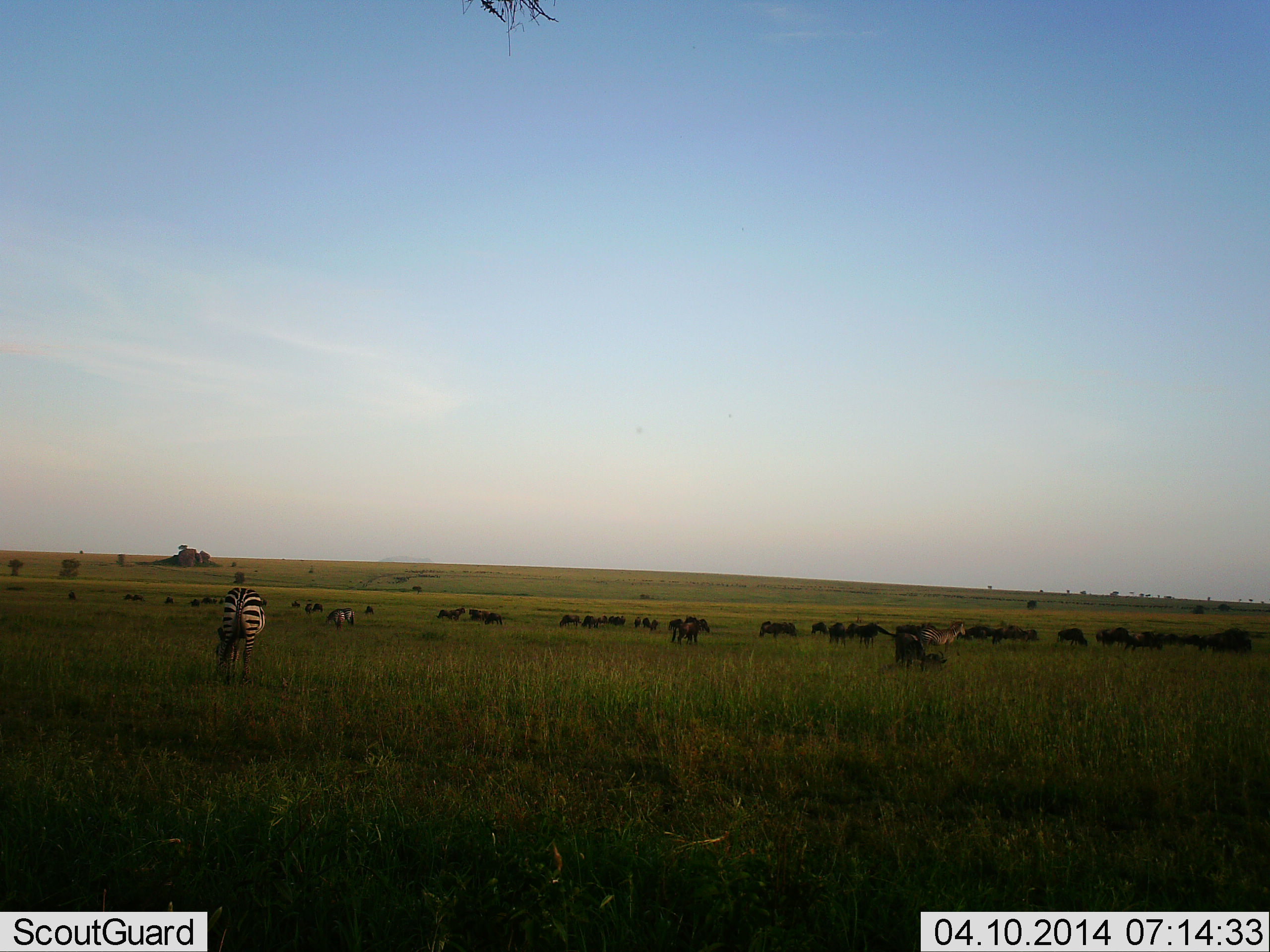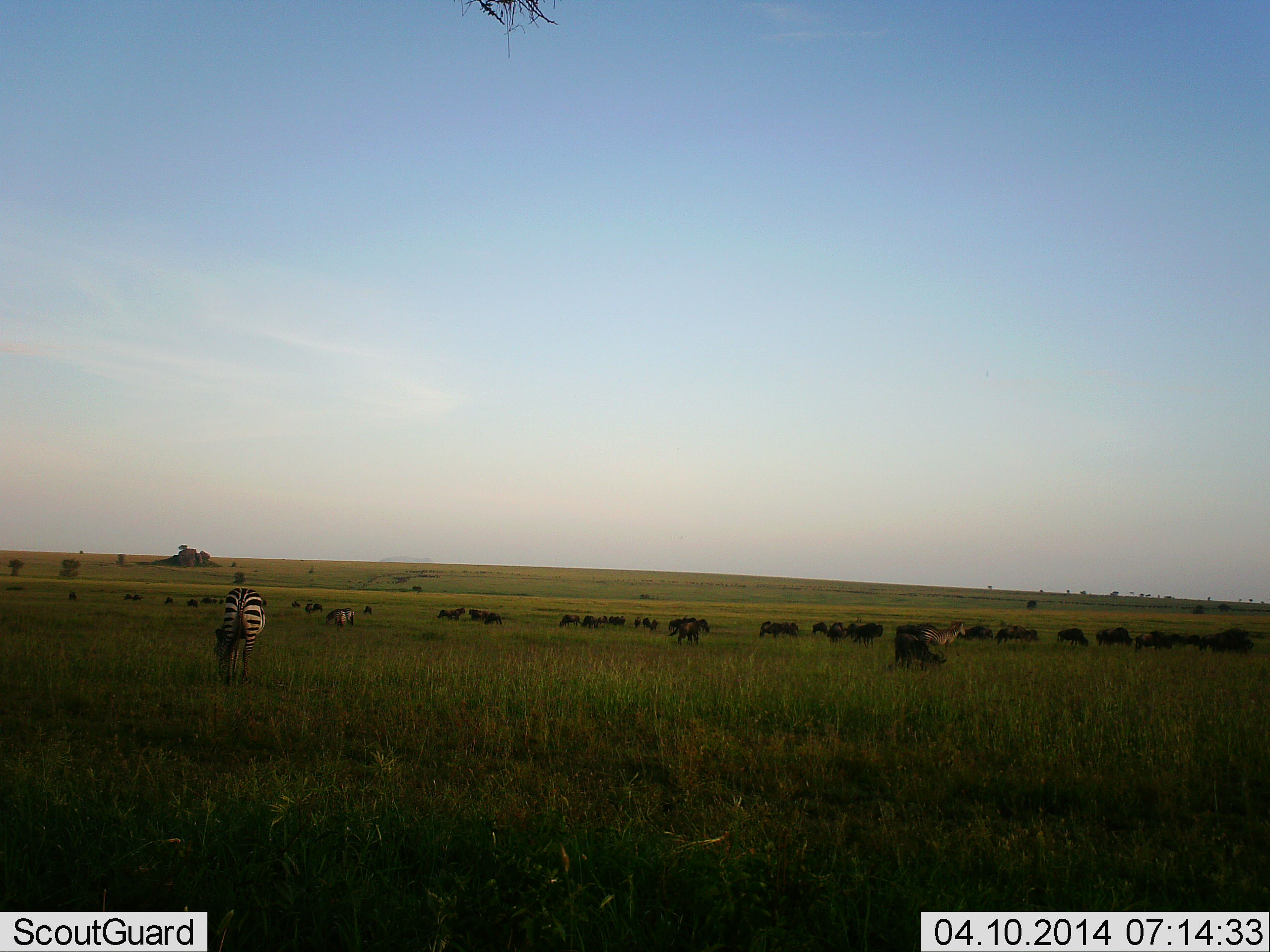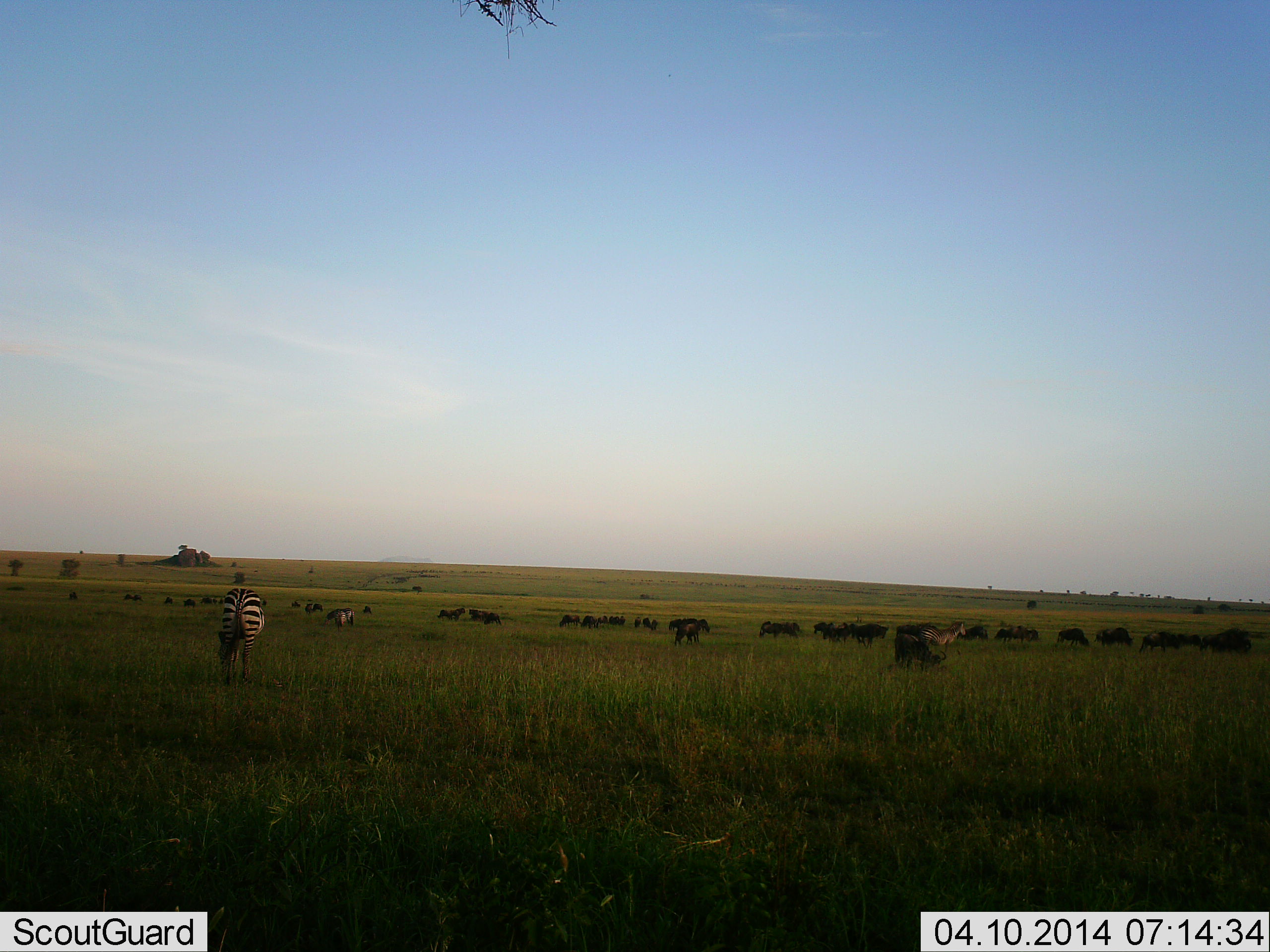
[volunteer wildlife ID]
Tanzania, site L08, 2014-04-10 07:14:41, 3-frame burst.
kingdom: Animalia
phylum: Chordata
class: Mammalia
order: Artiodactyla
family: Bovidae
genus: Connochaetes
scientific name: Connochaetes taurinus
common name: blue wildebeest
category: wildebeest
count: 11-50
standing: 42%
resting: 0%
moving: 67%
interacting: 0%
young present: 0%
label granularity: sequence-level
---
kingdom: Animalia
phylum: Chordata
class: Mammalia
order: Perissodactyla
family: Equidae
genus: Equus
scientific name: Equus quagga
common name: plains zebra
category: zebra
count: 2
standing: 50%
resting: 0%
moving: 8%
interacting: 0%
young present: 0%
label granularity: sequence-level